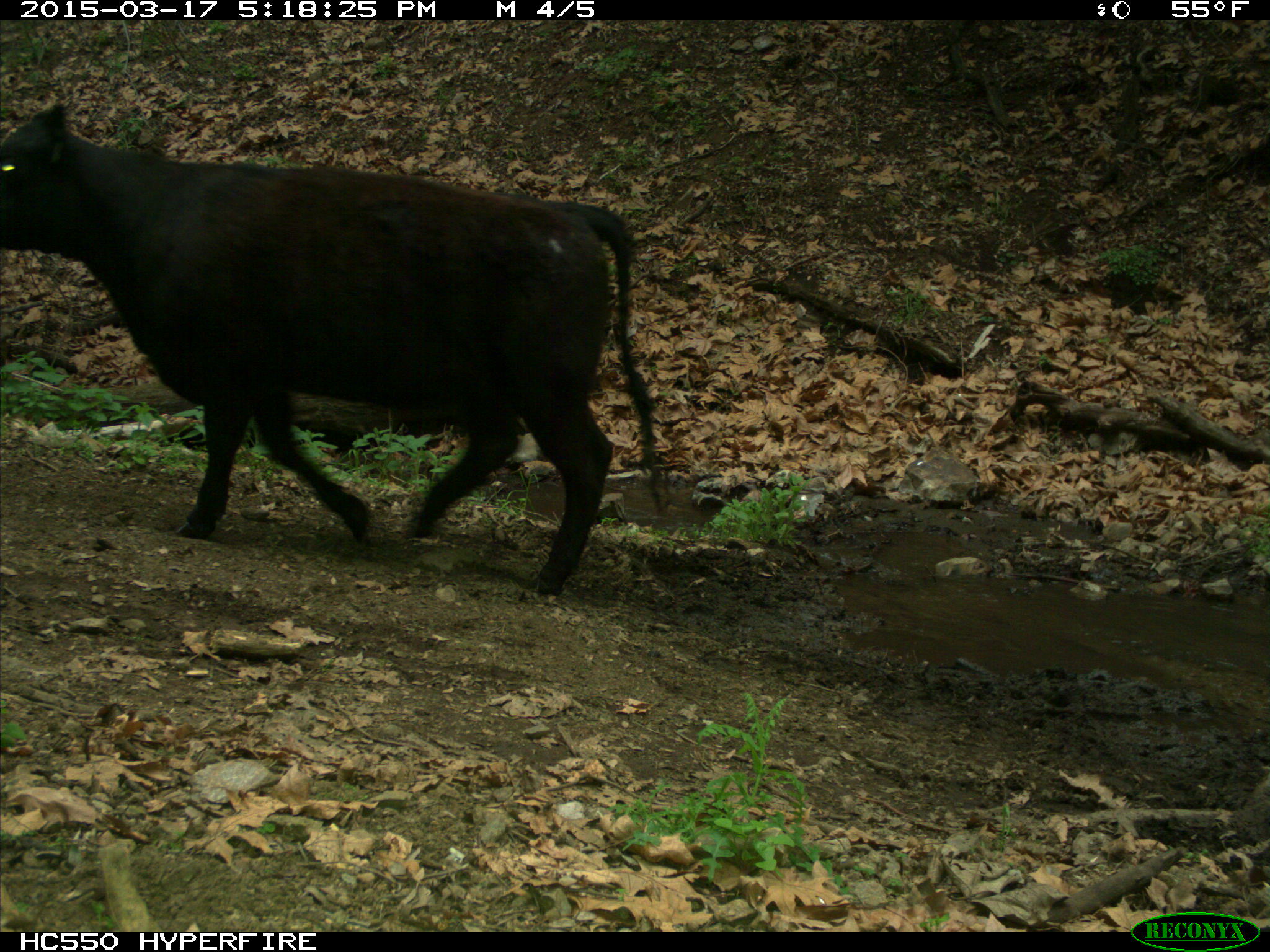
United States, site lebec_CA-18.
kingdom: Animalia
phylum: Chordata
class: Mammalia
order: Artiodactyla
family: Bovidae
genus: Bos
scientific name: Bos taurus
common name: domestic cow